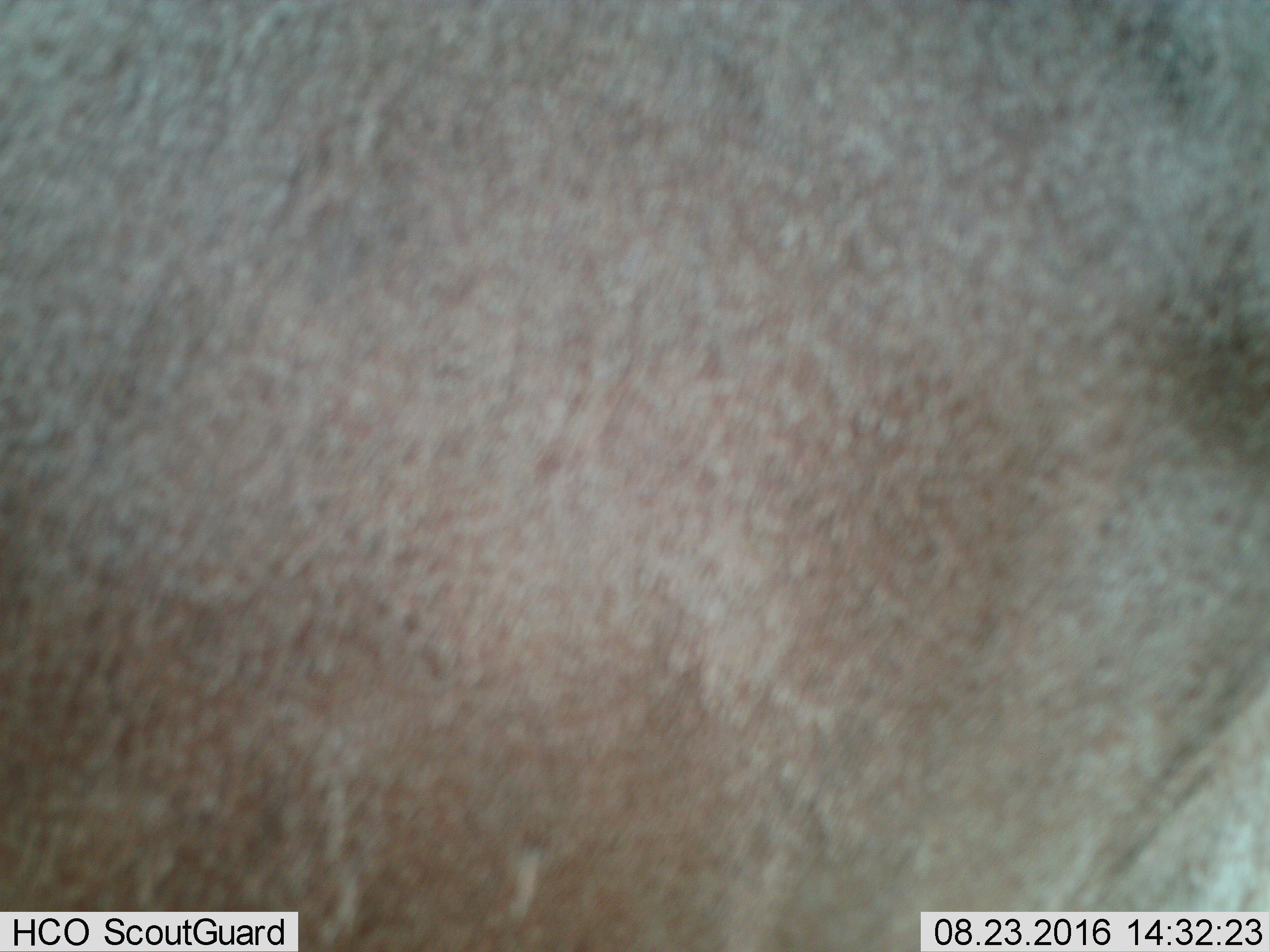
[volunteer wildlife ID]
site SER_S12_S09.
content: unidentified animal